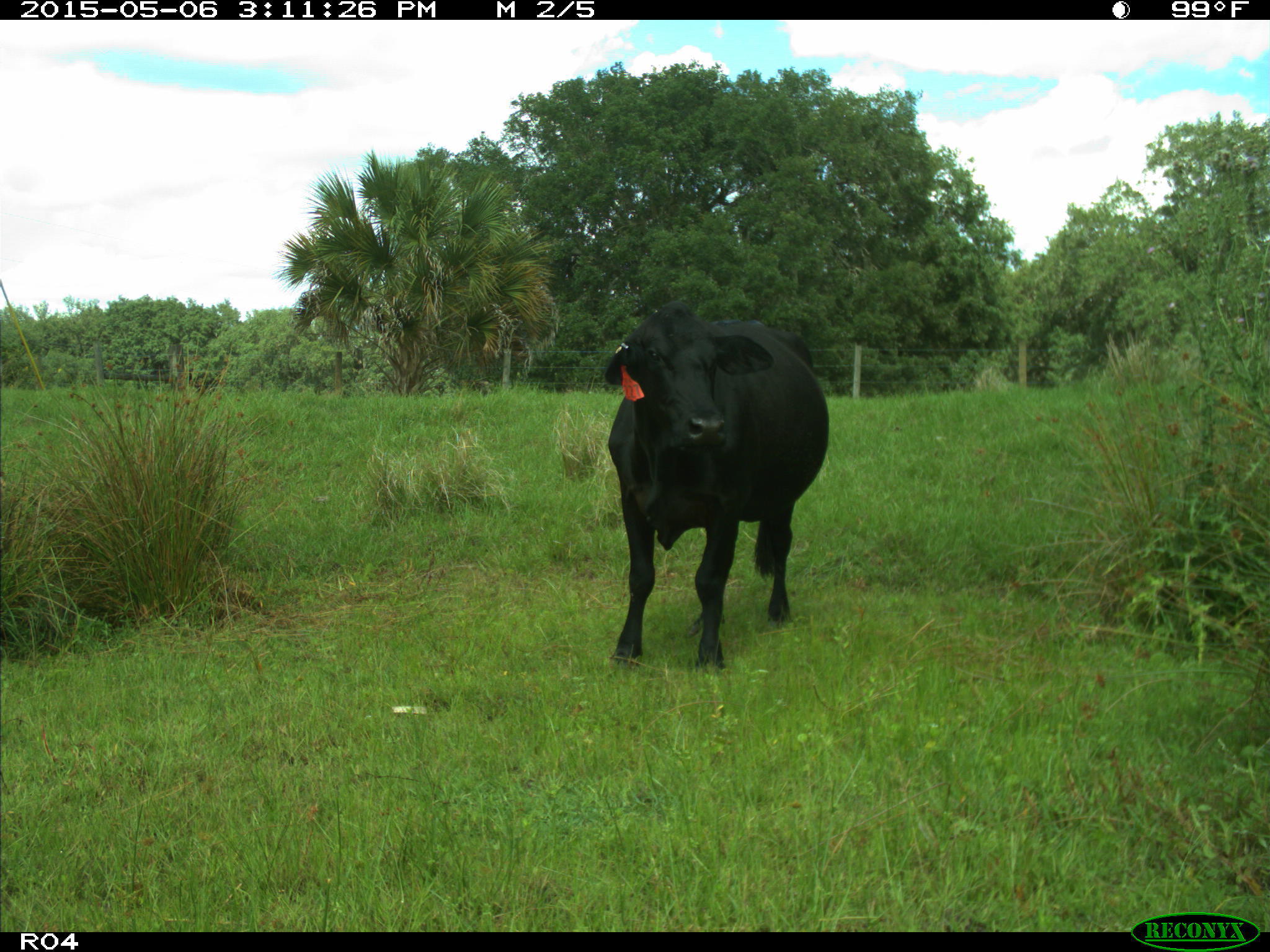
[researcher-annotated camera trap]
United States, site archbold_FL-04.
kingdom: Animalia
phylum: Chordata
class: Mammalia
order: Artiodactyla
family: Bovidae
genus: Bos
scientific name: Bos taurus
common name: domestic cow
Bos taurus (domestic cow).